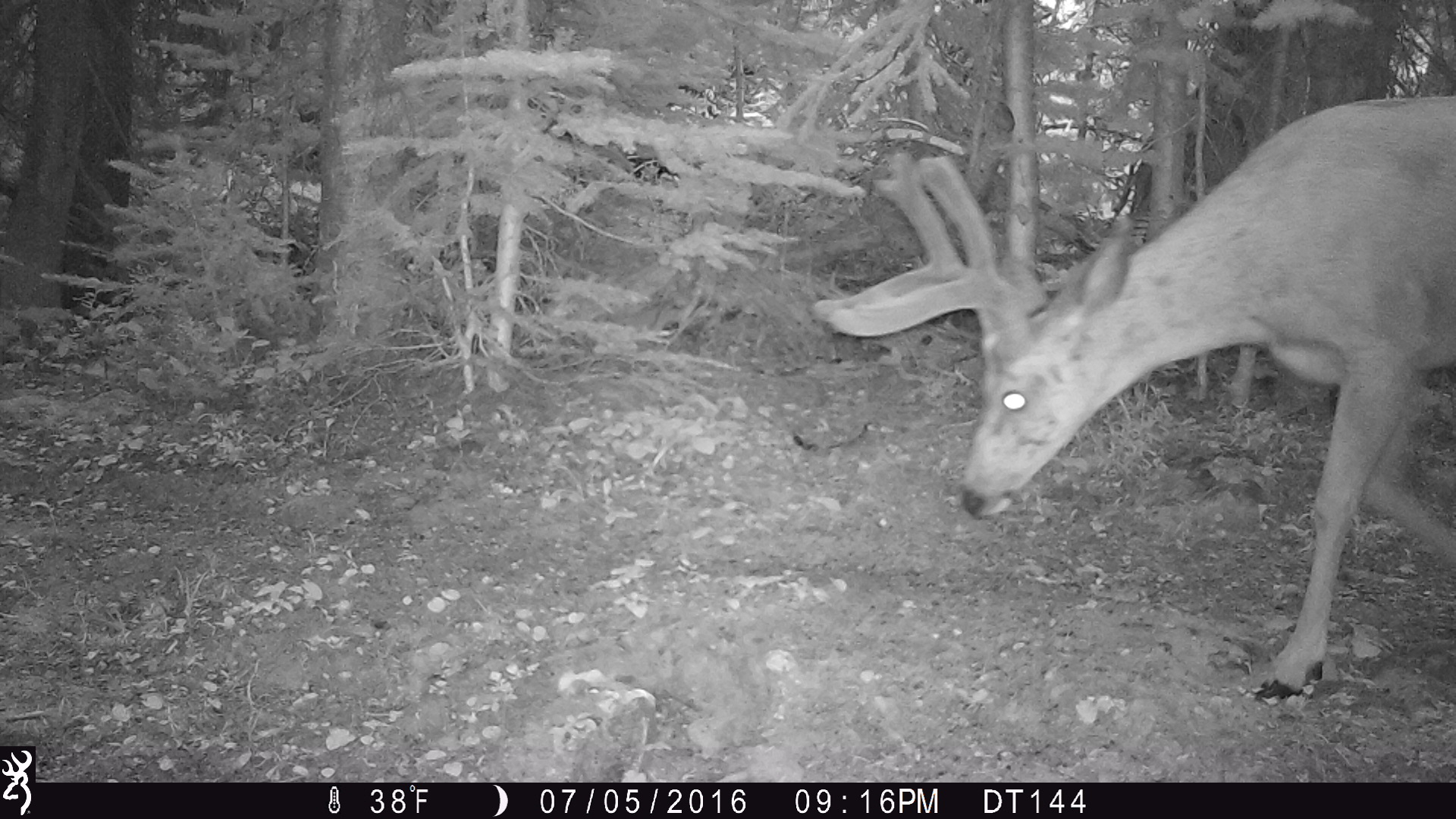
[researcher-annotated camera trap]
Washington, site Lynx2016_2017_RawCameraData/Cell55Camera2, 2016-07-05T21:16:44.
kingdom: Animalia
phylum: Chordata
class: Mammalia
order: Artiodactyla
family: Cervidae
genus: Odocoileus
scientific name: Odocoileus hemionus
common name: mule deer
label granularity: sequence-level